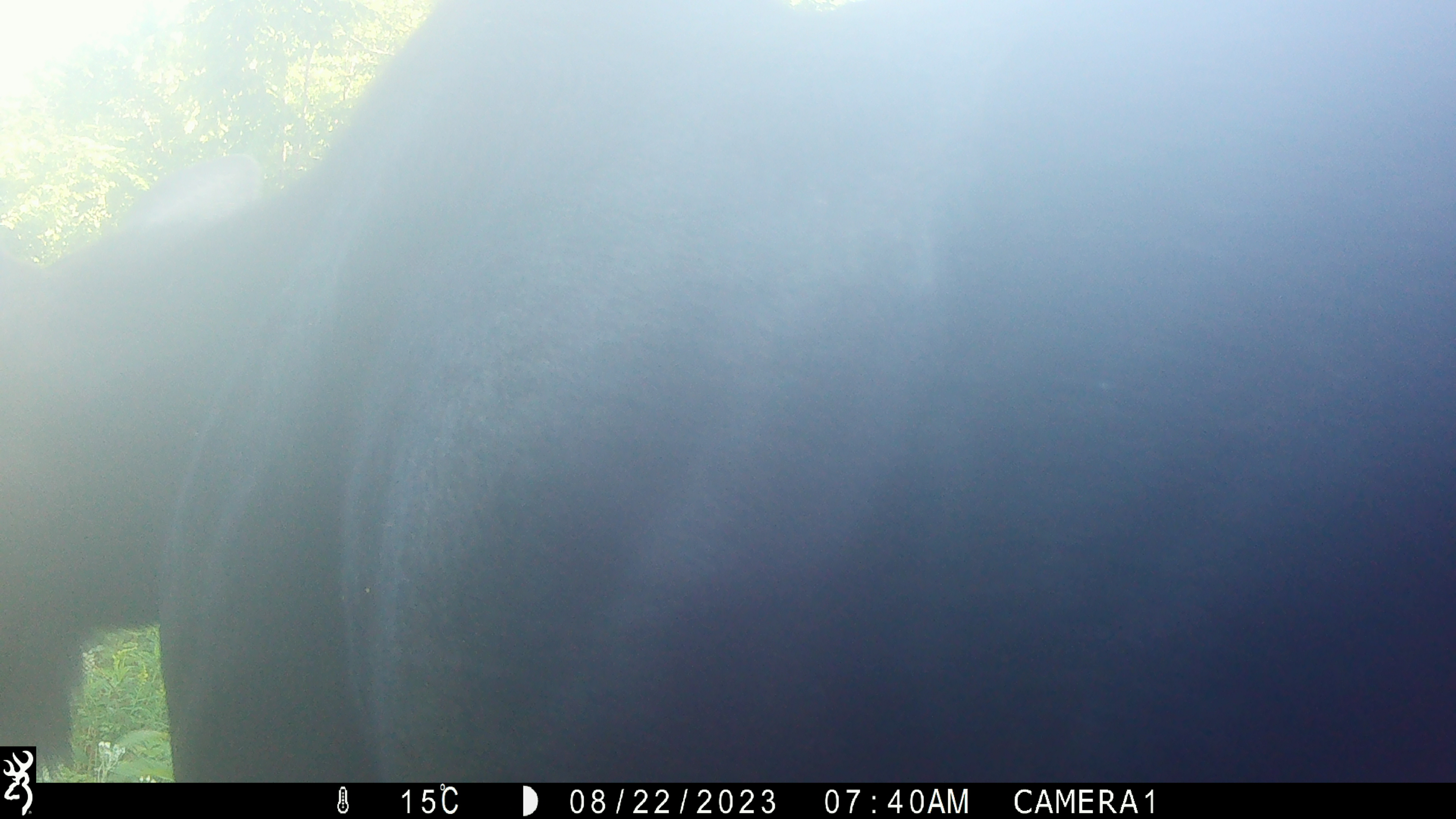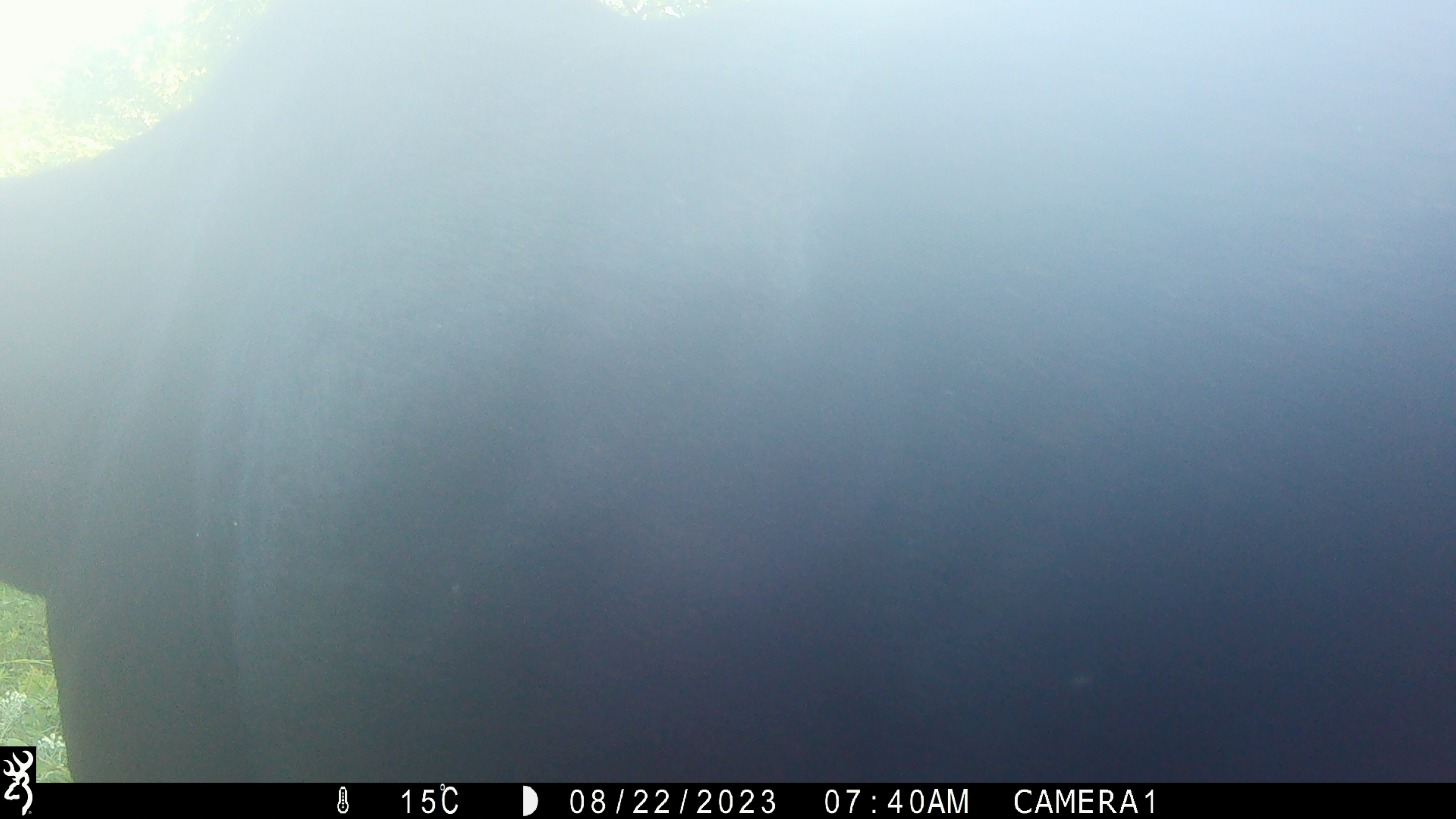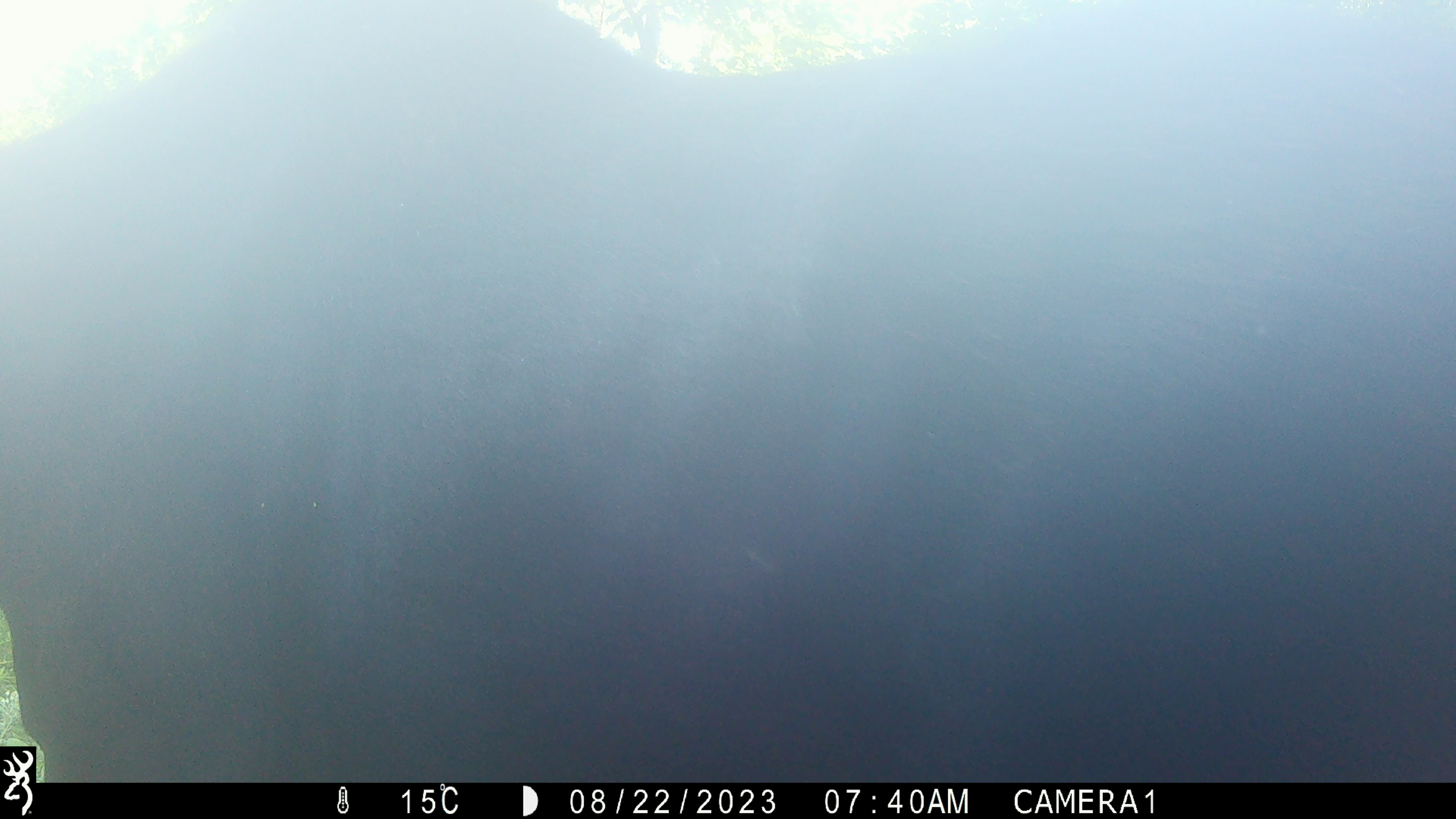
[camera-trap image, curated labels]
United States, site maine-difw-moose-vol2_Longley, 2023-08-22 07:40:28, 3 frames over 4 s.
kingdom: Animalia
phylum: Chordata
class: Mammalia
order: Artiodactyla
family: Cervidae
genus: Alces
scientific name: Alces alces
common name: moose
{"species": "moose (Alces alces)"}